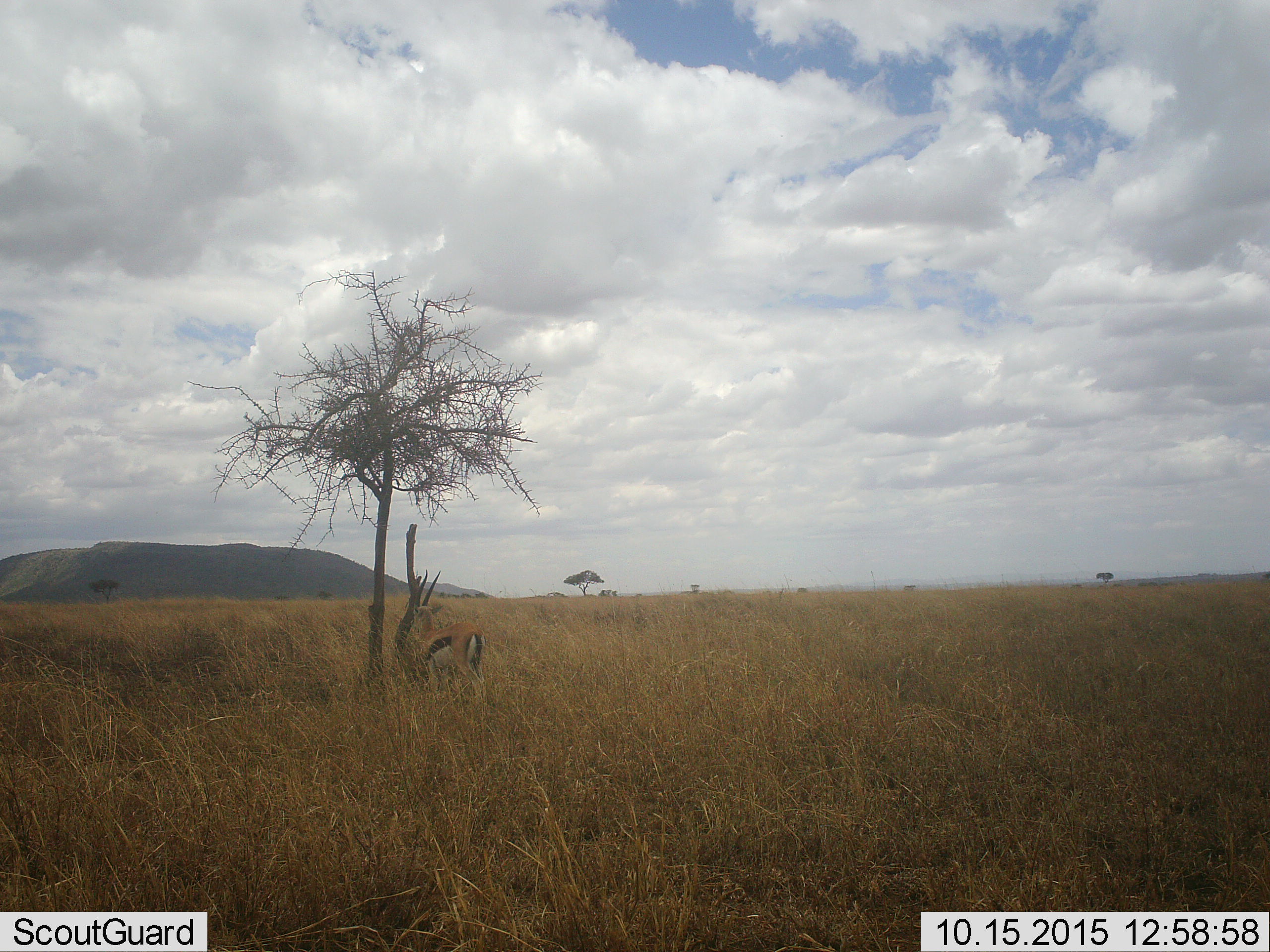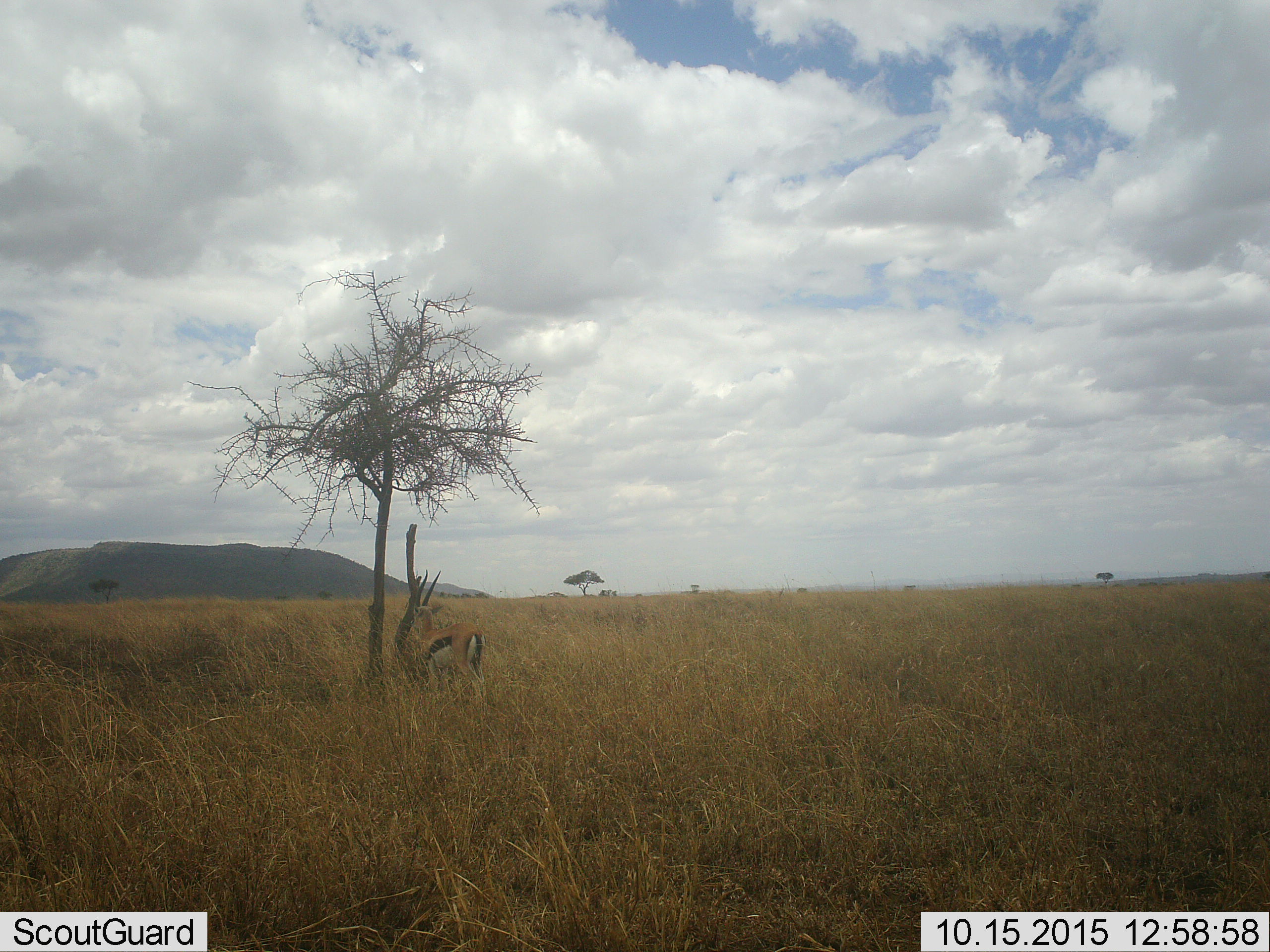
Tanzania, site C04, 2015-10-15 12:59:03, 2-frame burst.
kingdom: Animalia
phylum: Chordata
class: Mammalia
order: Artiodactyla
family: Bovidae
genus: Eudorcas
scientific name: Eudorcas thomsonii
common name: thomson's gazelle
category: gazellethomsons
Gazellethomsons (thomson's gazelle) (Eudorcas thomsonii), count 1. Behavior (volunteer vote fractions): standing 100%, resting 0%, moving 0%, interacting 0%. Young present (vote fraction): 0%. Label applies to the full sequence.